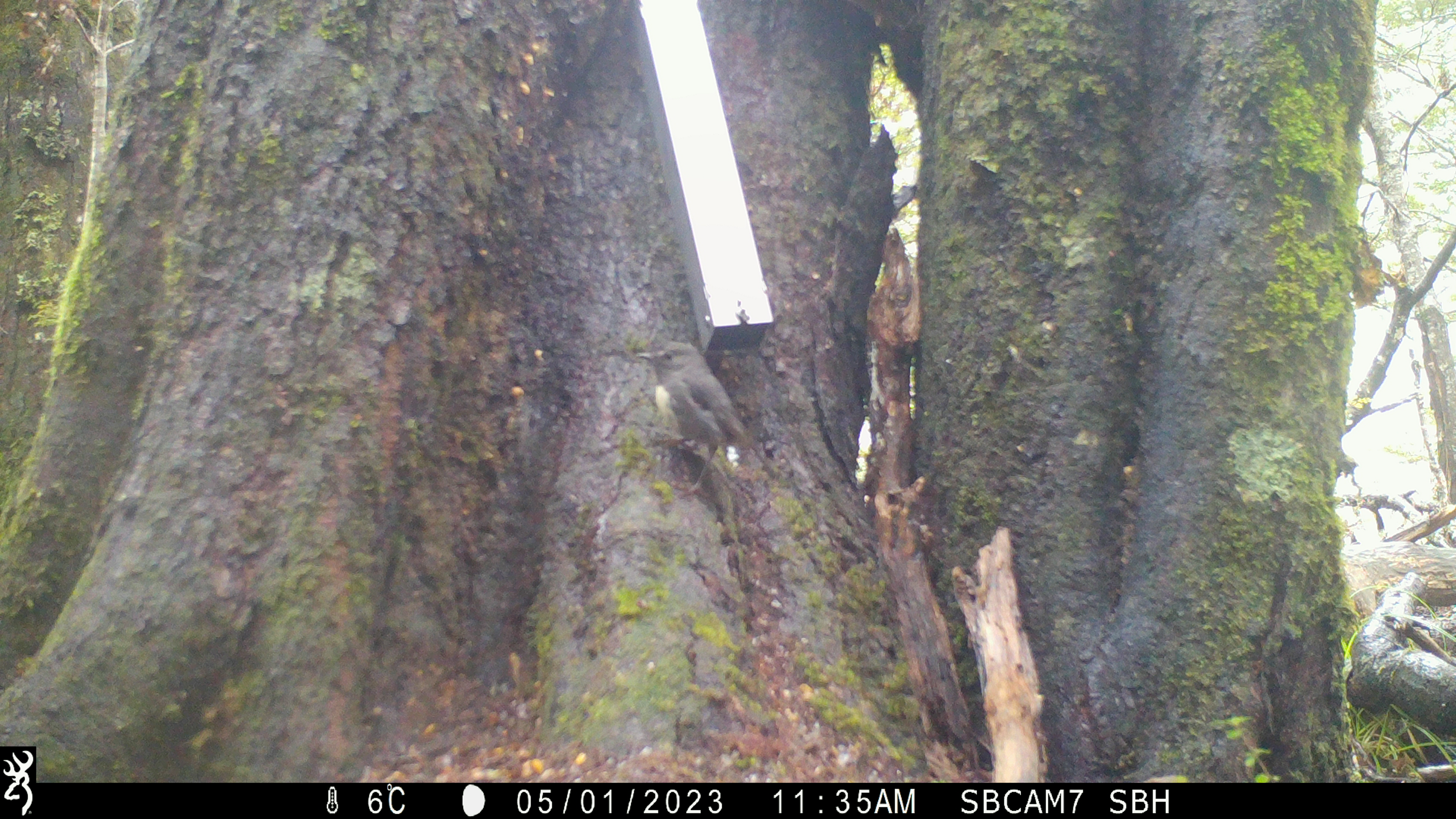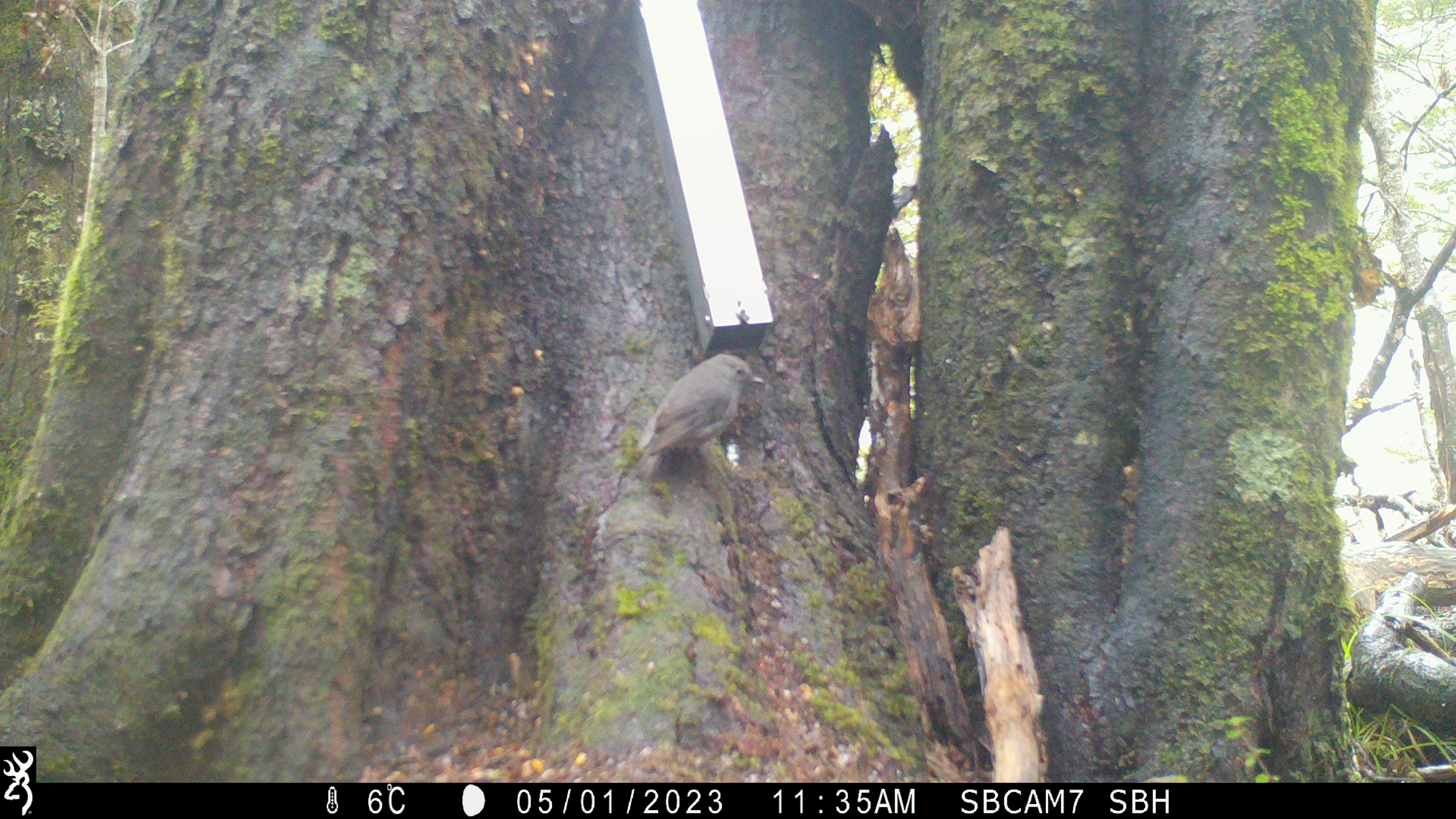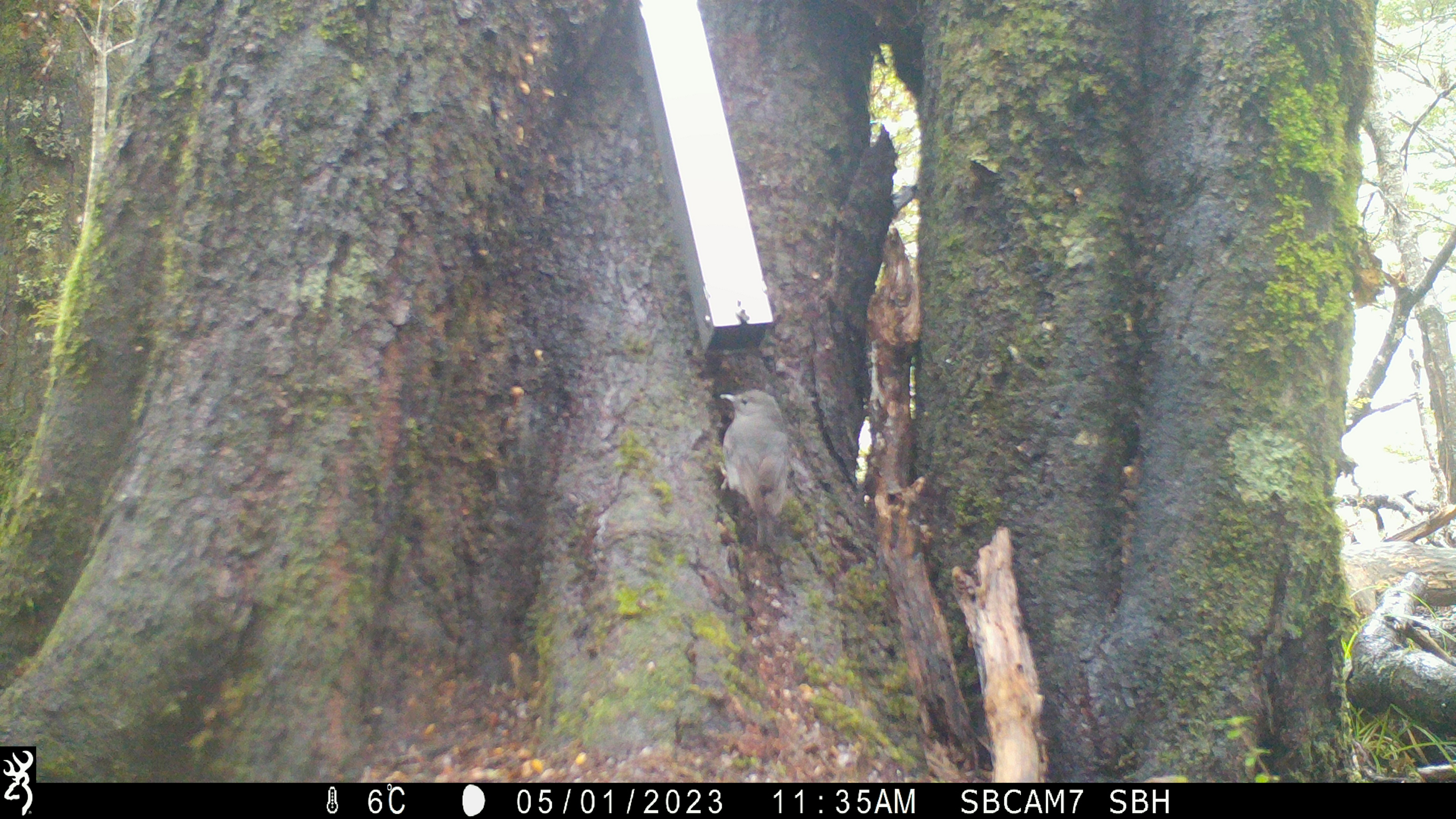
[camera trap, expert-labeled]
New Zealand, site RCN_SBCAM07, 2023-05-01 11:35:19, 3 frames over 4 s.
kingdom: Animalia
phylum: Chordata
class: Aves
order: Passeriformes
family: Petroicidae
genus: Petroica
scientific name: Petroica australis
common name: new zealand robin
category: robin